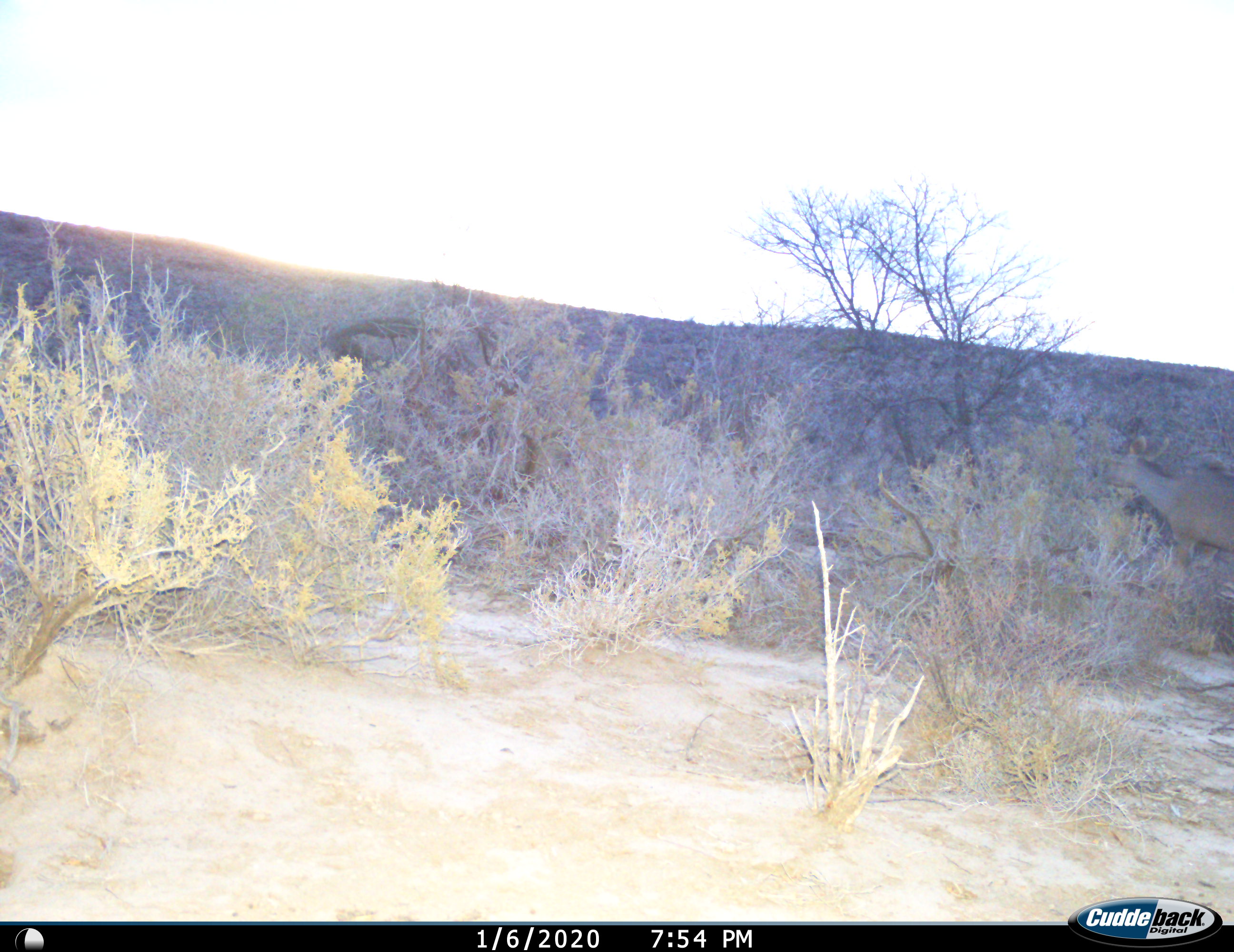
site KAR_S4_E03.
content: unidentified animal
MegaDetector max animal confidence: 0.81